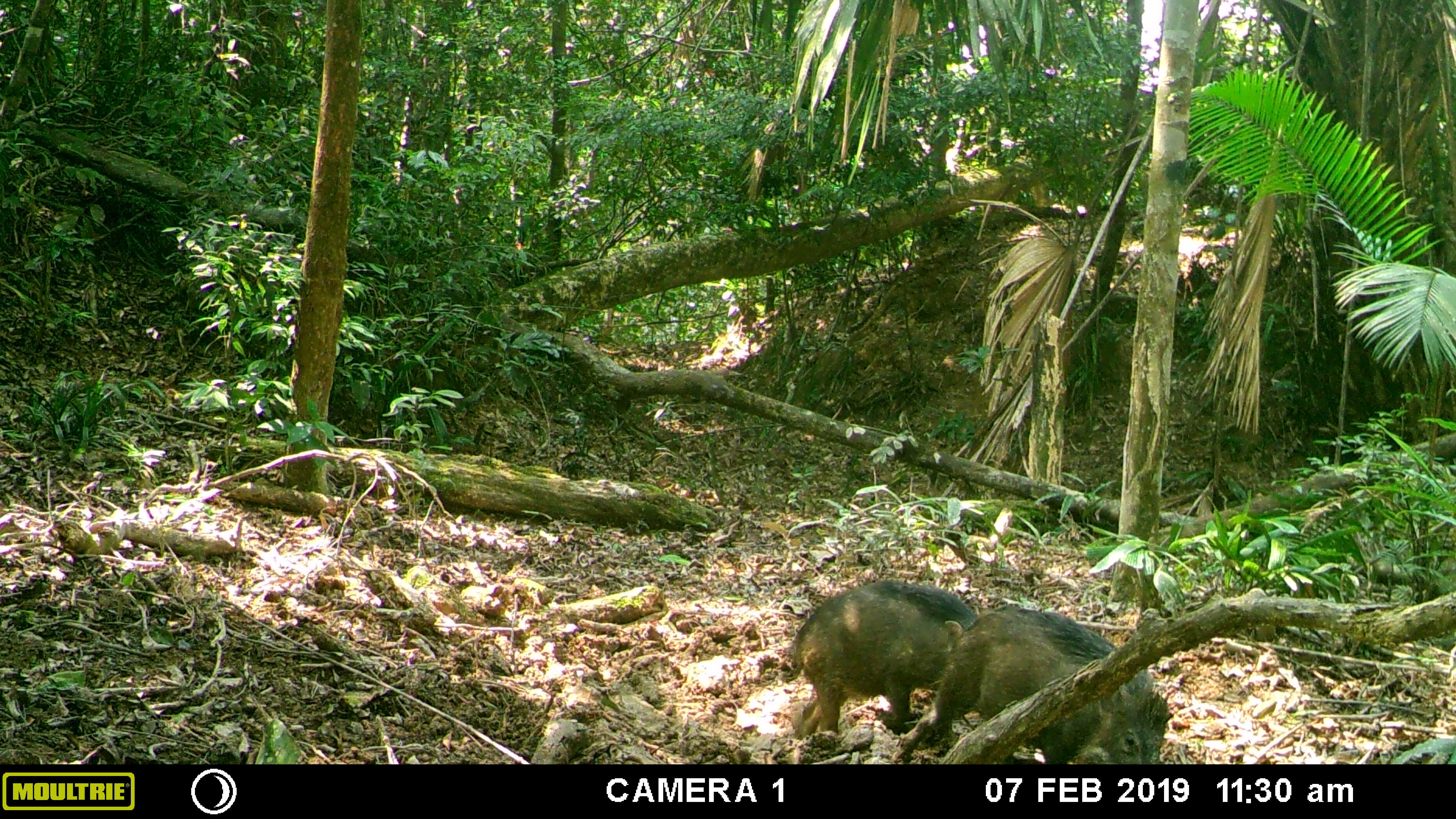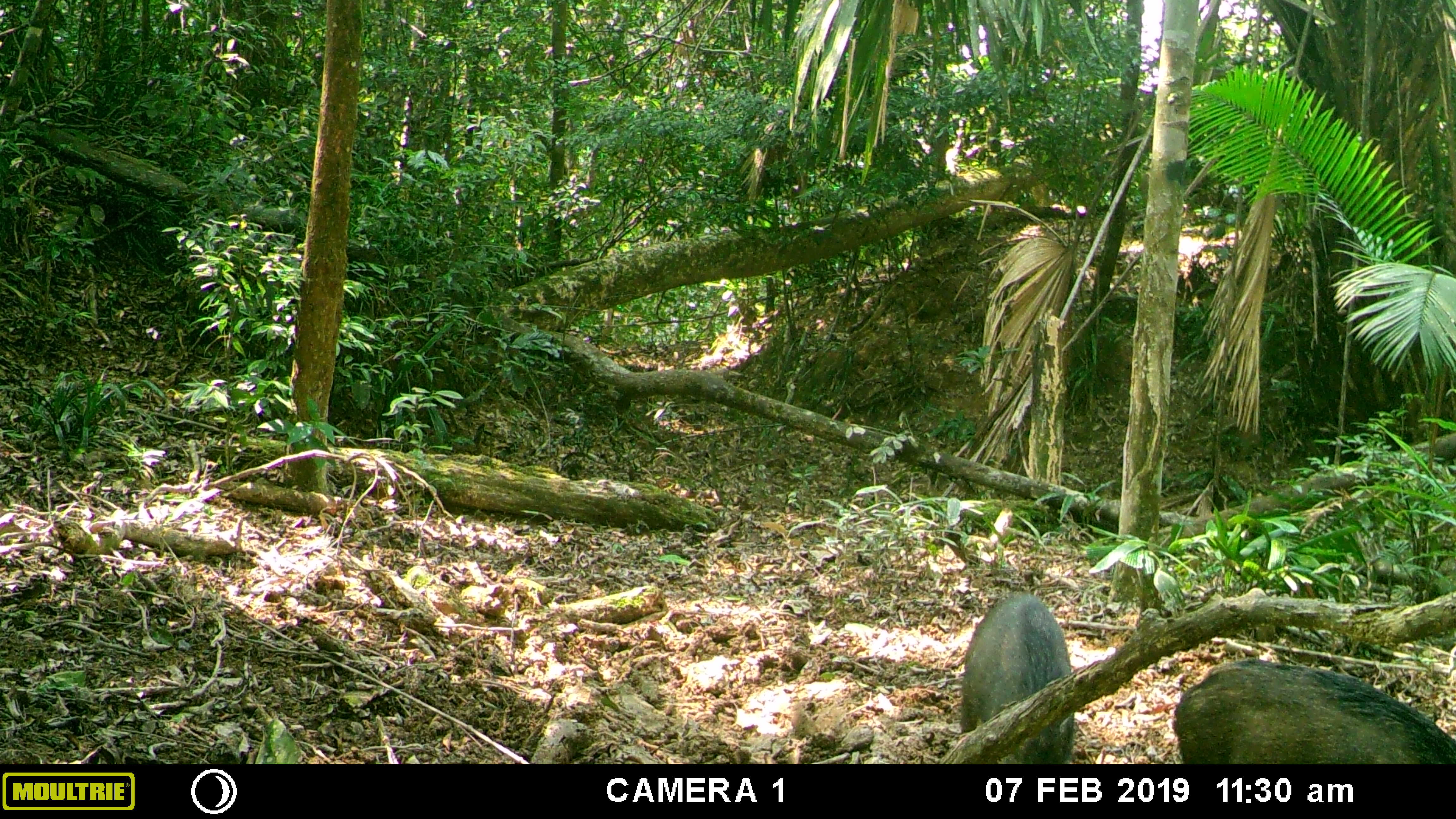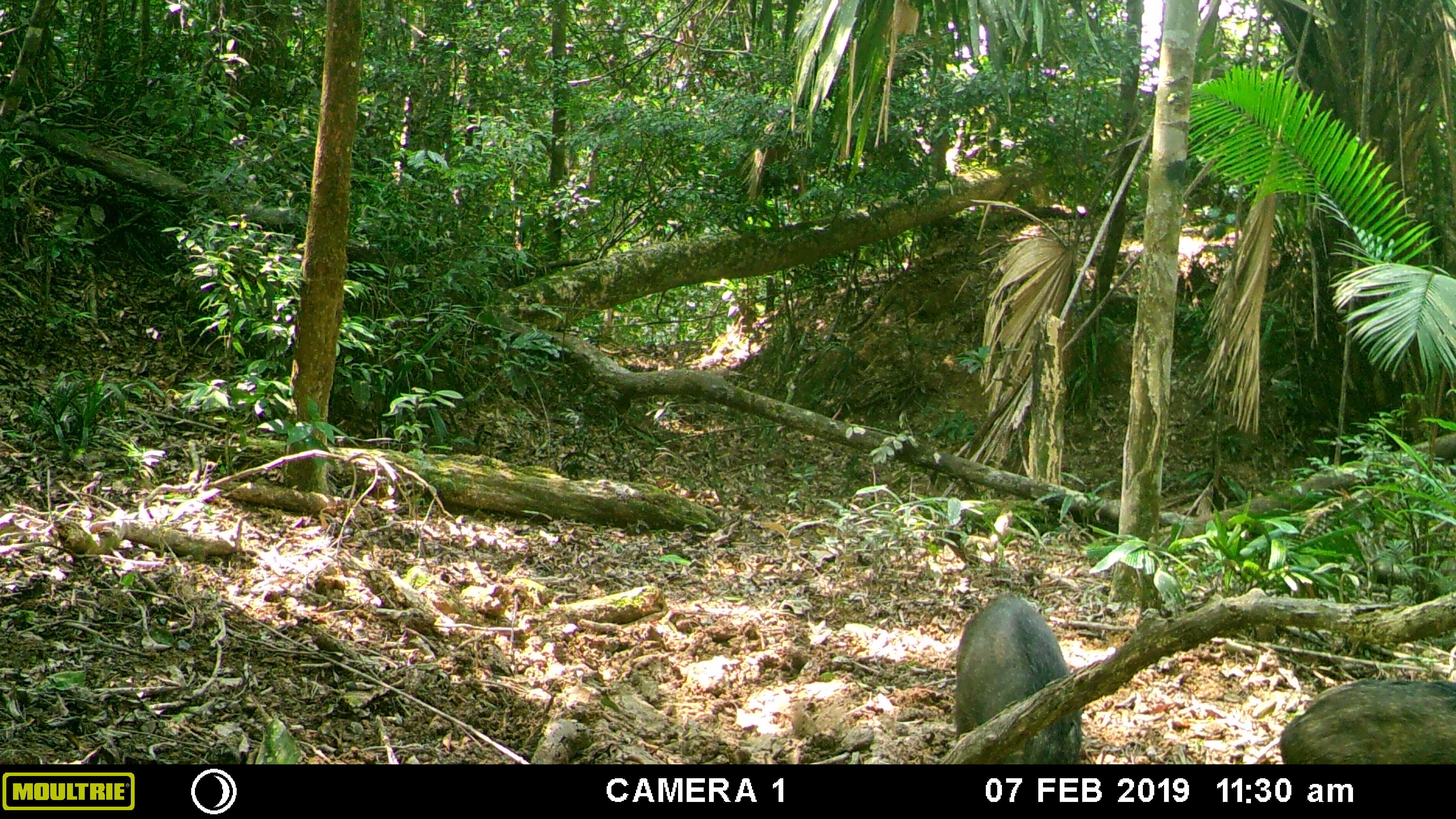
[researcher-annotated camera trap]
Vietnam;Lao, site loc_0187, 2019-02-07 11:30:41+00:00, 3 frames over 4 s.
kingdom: Animalia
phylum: Chordata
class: Mammalia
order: Artiodactyla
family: Suidae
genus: Sus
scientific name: Sus scrofa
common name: eurasian wild pig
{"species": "eurasian wild pig (Sus scrofa)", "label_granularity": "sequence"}